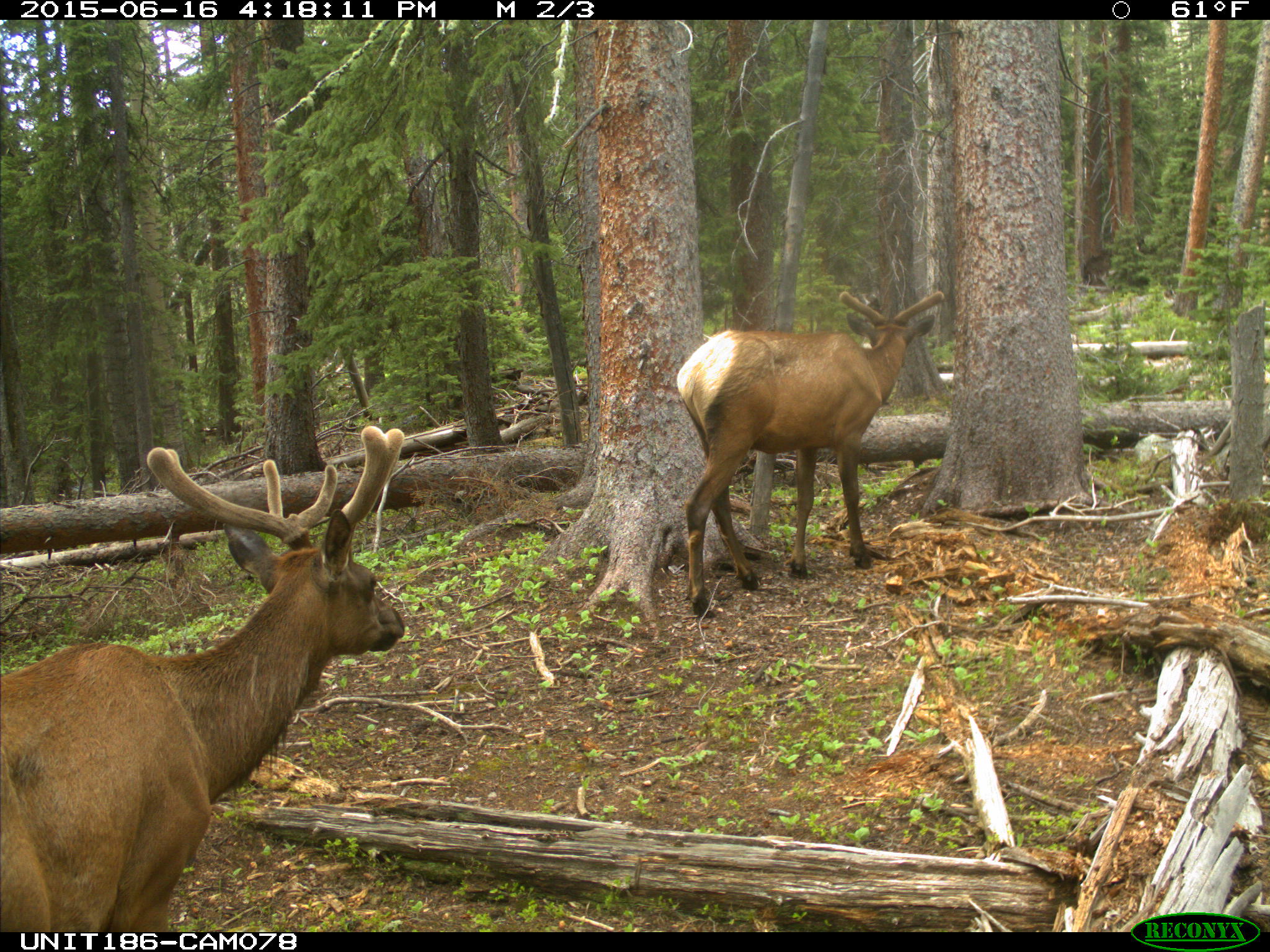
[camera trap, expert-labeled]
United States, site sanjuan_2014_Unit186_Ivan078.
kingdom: Animalia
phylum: Chordata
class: Mammalia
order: Artiodactyla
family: Cervidae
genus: Cervus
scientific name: Cervus elaphus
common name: red deer